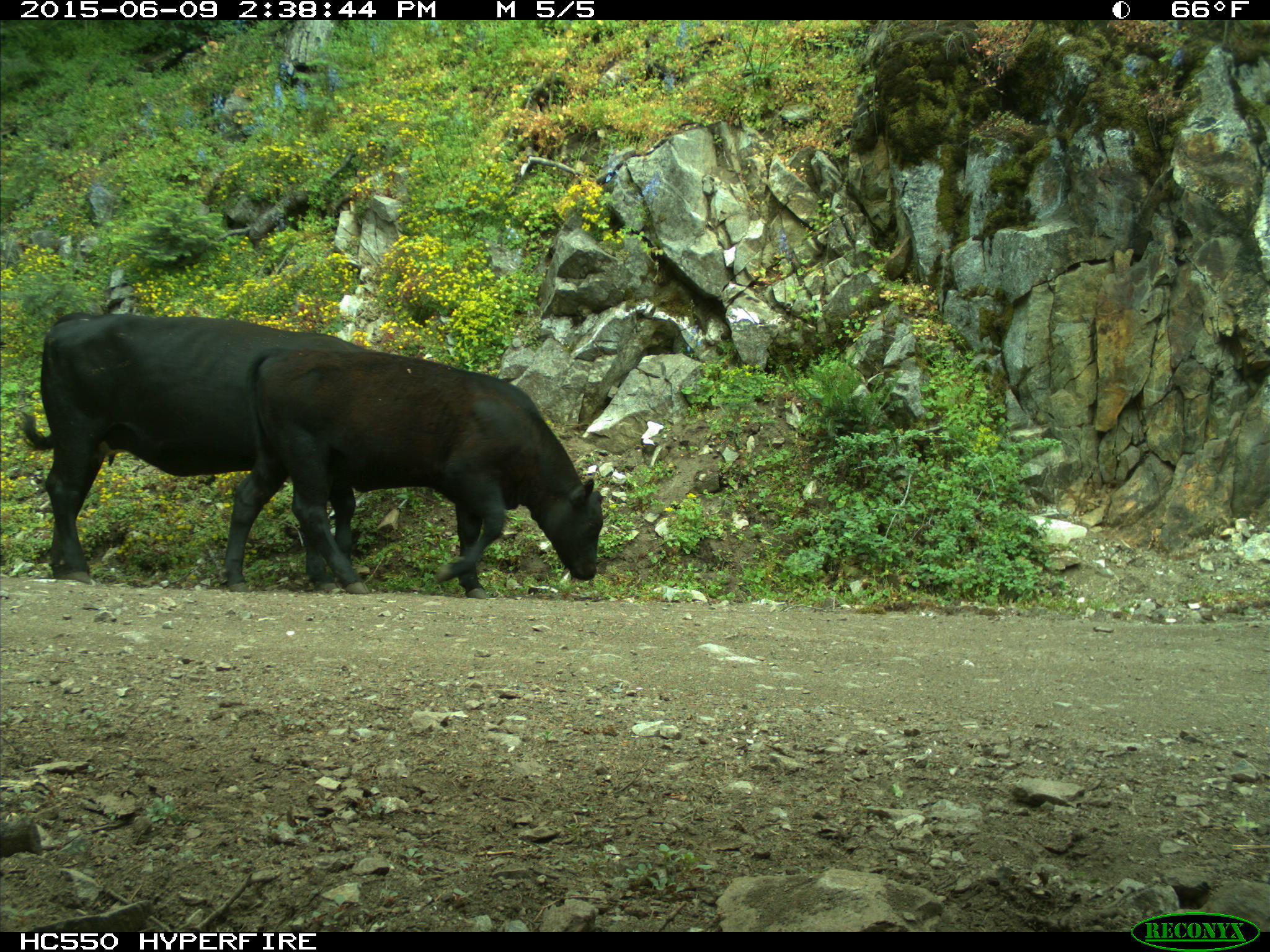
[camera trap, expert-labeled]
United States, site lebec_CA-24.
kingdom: Animalia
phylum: Chordata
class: Mammalia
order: Artiodactyla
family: Bovidae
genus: Bos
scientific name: Bos taurus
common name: domestic cow